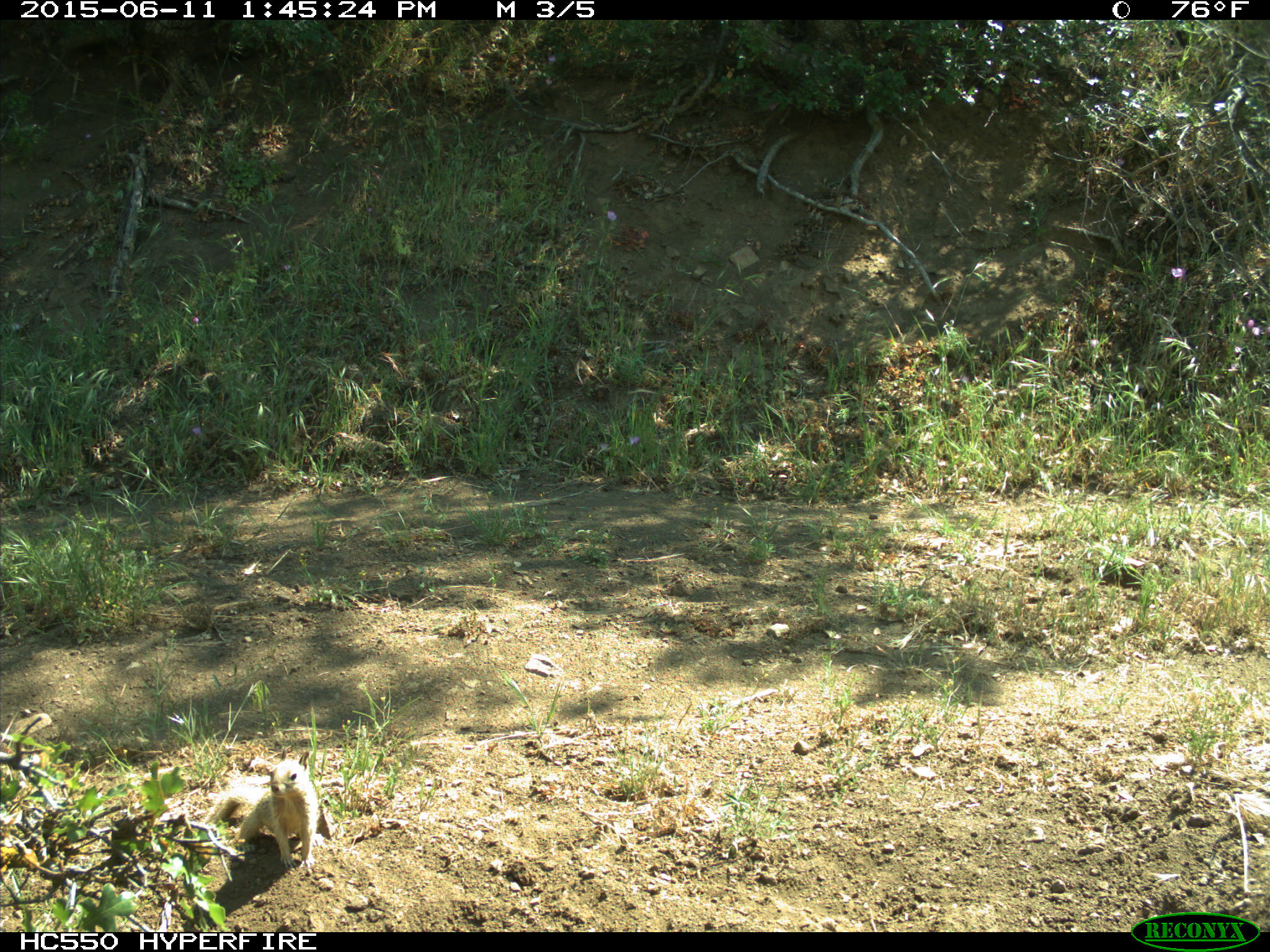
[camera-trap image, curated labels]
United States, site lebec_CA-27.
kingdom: Animalia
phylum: Chordata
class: Mammalia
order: Rodentia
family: Sciuridae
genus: Otospermophilus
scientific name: Otospermophilus beecheyi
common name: california ground squirrel